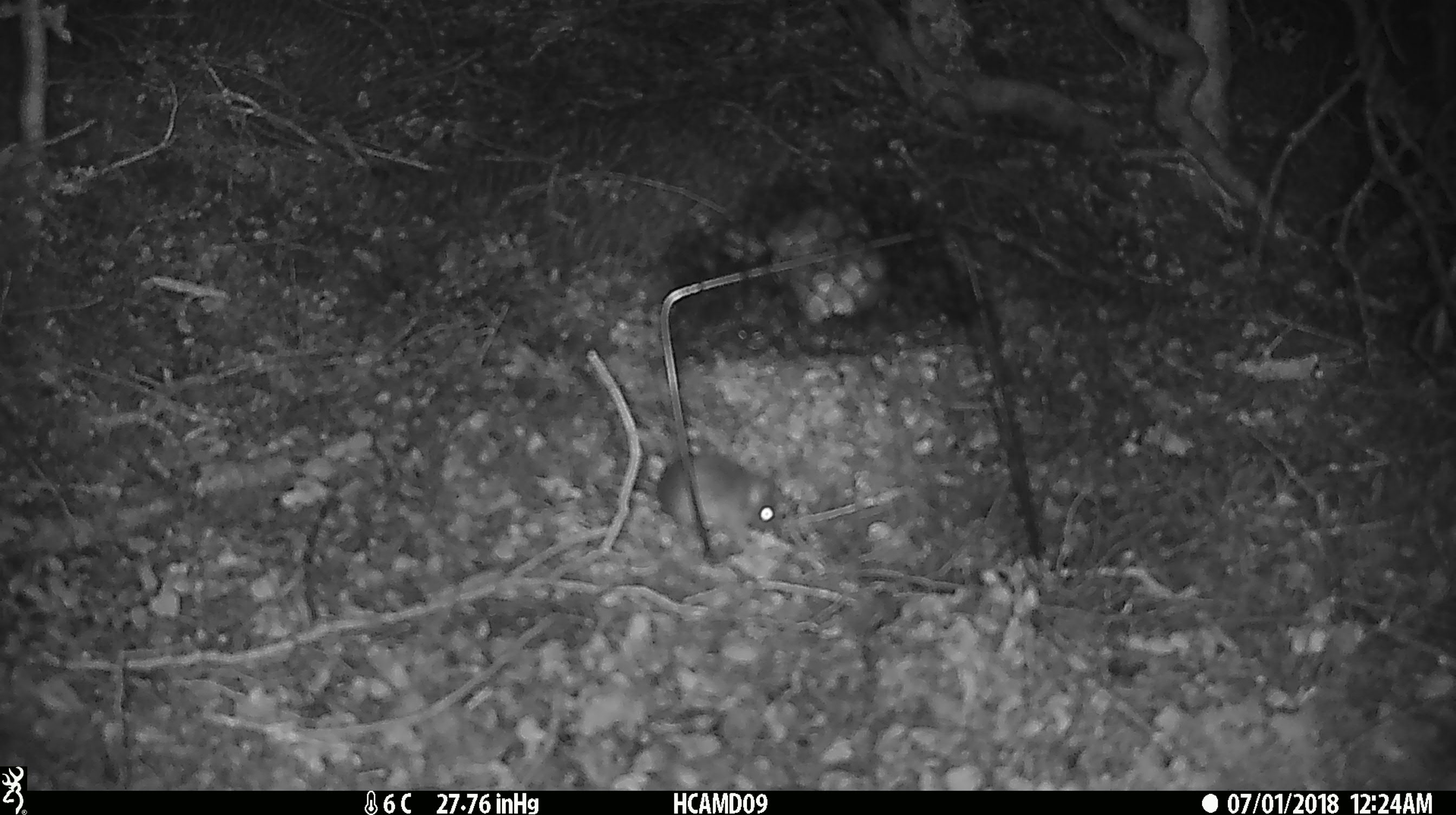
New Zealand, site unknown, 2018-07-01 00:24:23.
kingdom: Animalia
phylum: Chordata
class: Mammalia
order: Rodentia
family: Muridae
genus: Mus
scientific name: Mus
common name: mouse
Mouse (Mus).